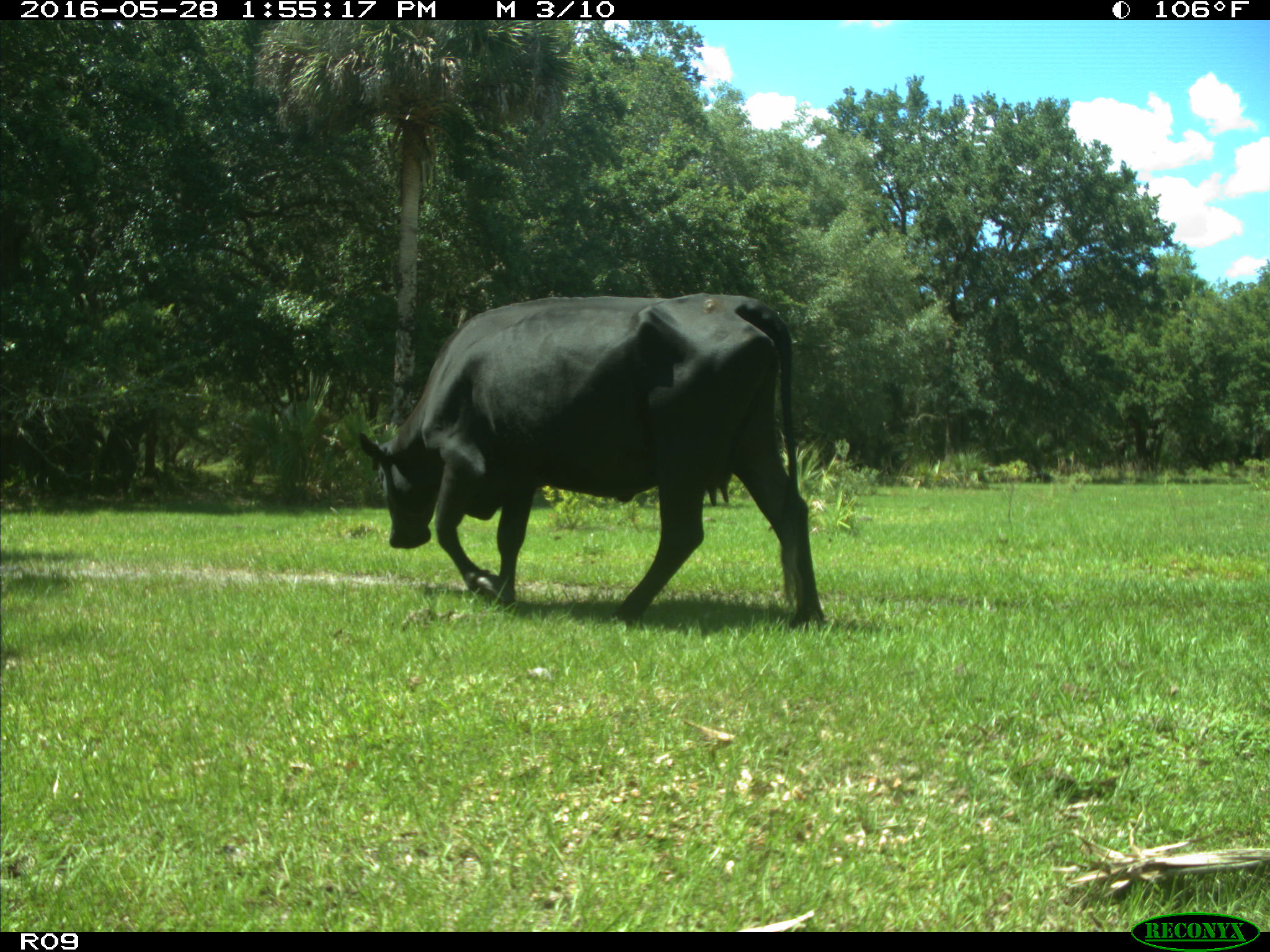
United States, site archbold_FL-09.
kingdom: Animalia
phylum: Chordata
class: Mammalia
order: Artiodactyla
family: Bovidae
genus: Bos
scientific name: Bos taurus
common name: domestic cow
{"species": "Bos taurus (domestic cow)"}